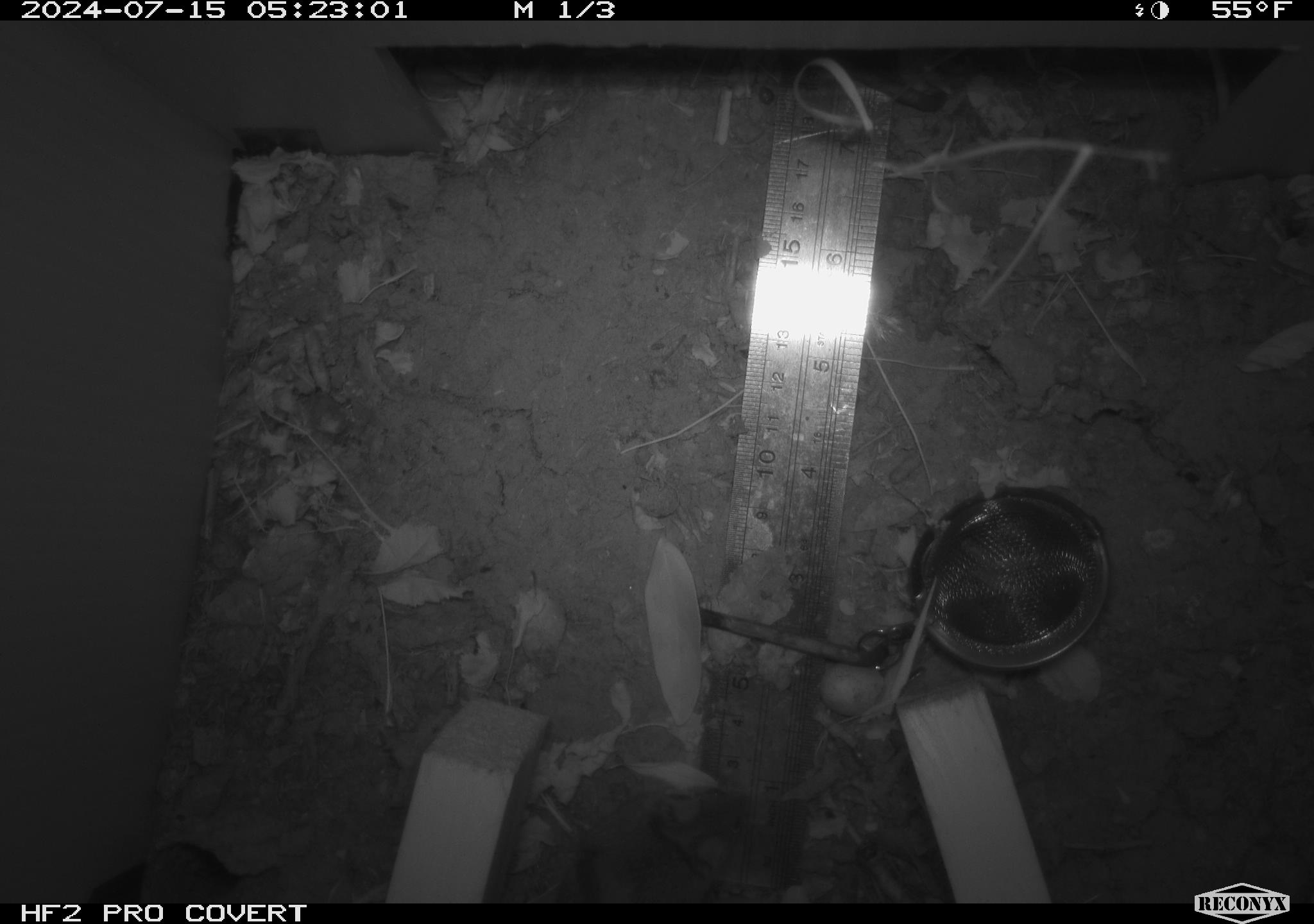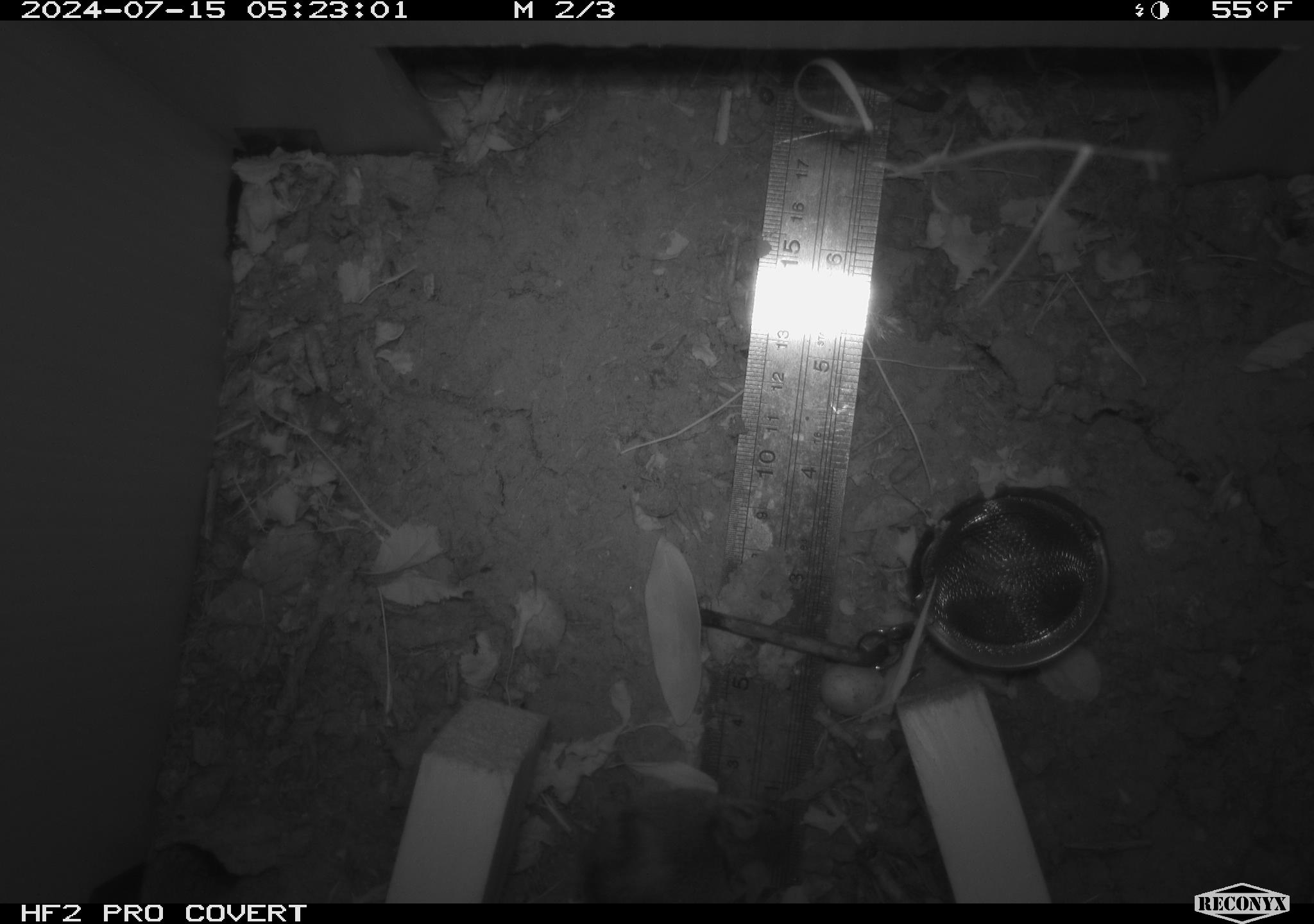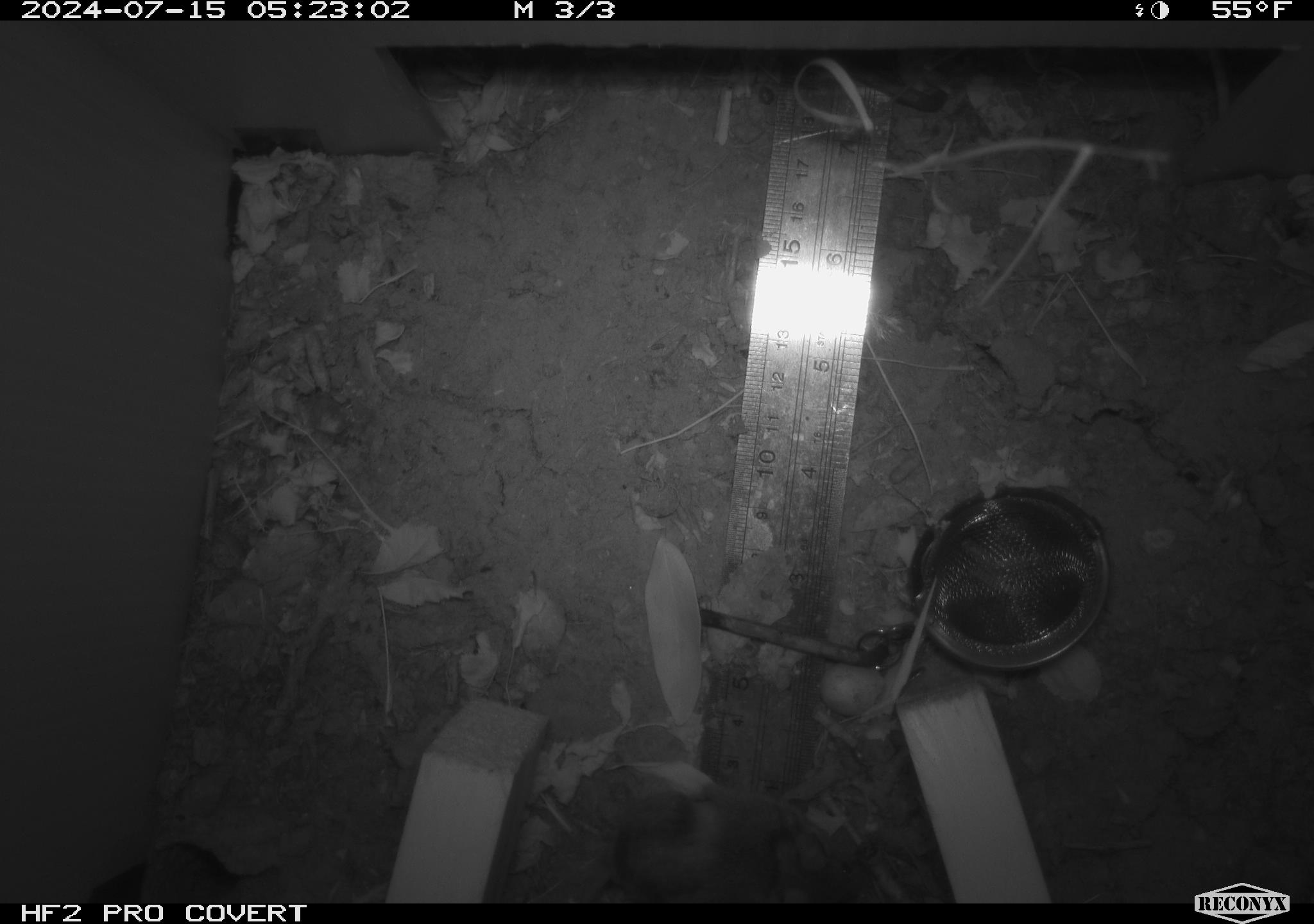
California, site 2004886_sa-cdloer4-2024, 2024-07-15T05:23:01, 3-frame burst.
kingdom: Animalia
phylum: Chordata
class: Mammalia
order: Rodentia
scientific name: Rodentia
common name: rodent